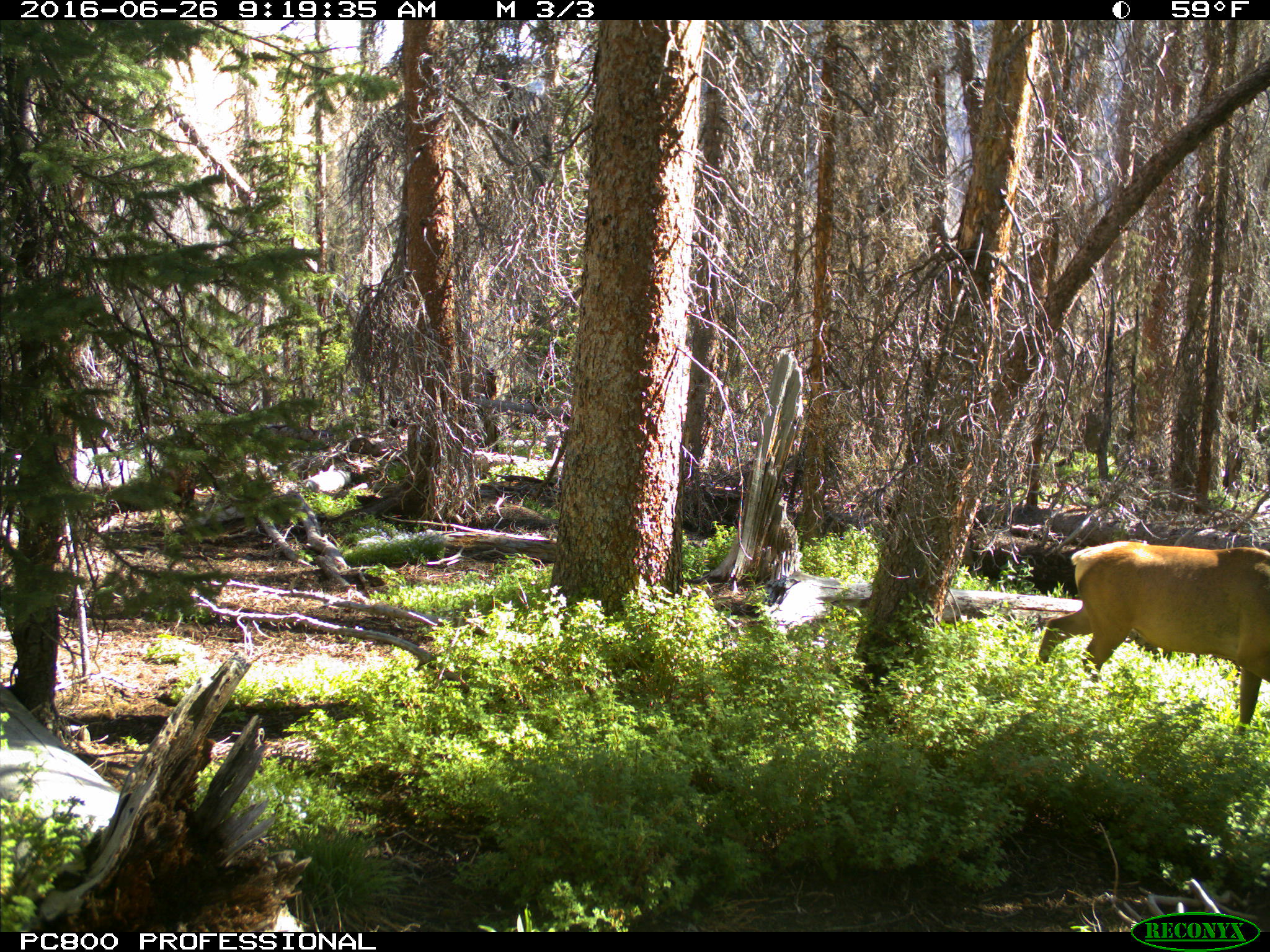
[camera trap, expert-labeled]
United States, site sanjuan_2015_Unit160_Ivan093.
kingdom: Animalia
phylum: Chordata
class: Mammalia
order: Artiodactyla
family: Cervidae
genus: Cervus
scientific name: Cervus elaphus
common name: red deer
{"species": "Cervus elaphus (red deer)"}